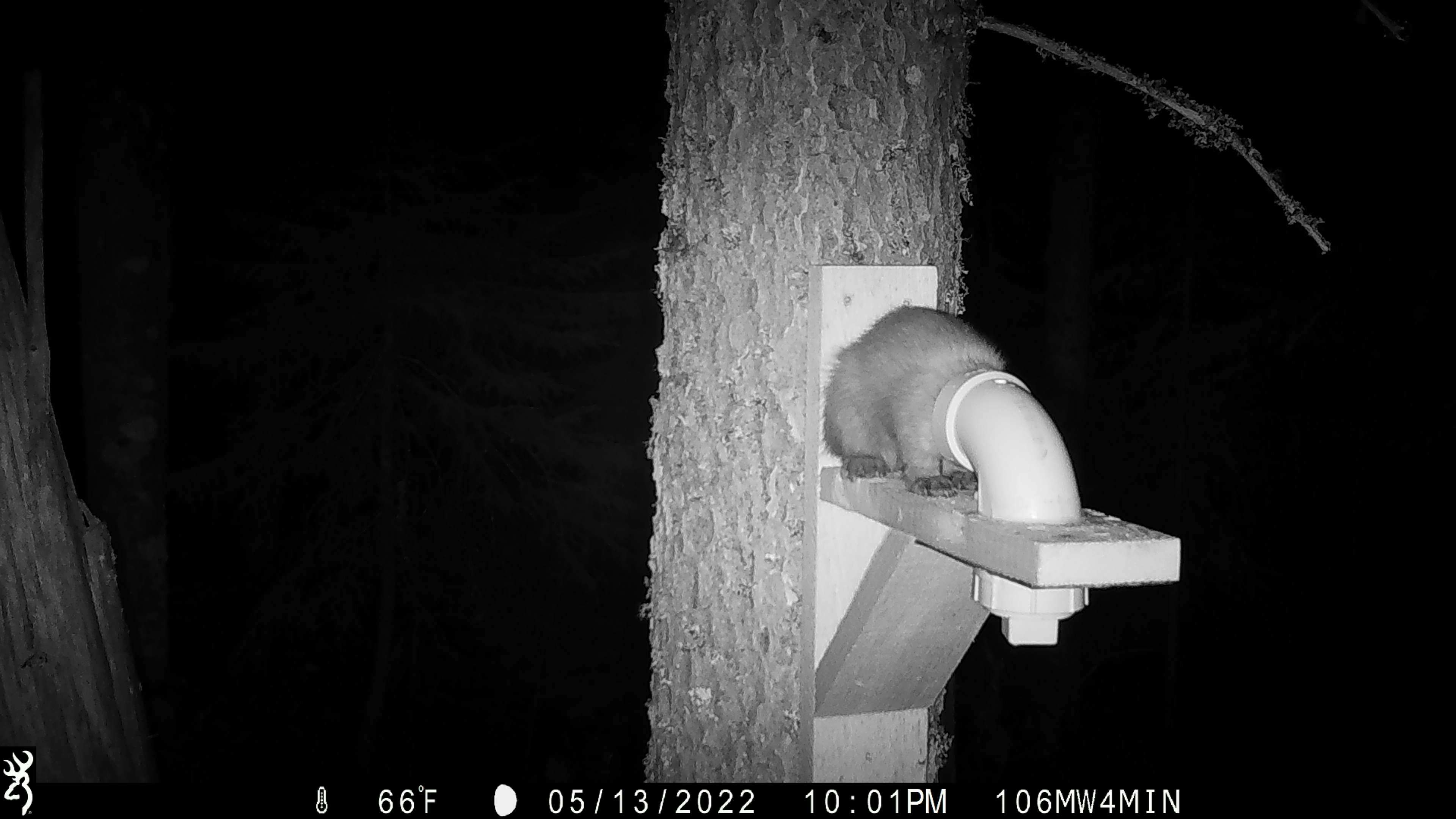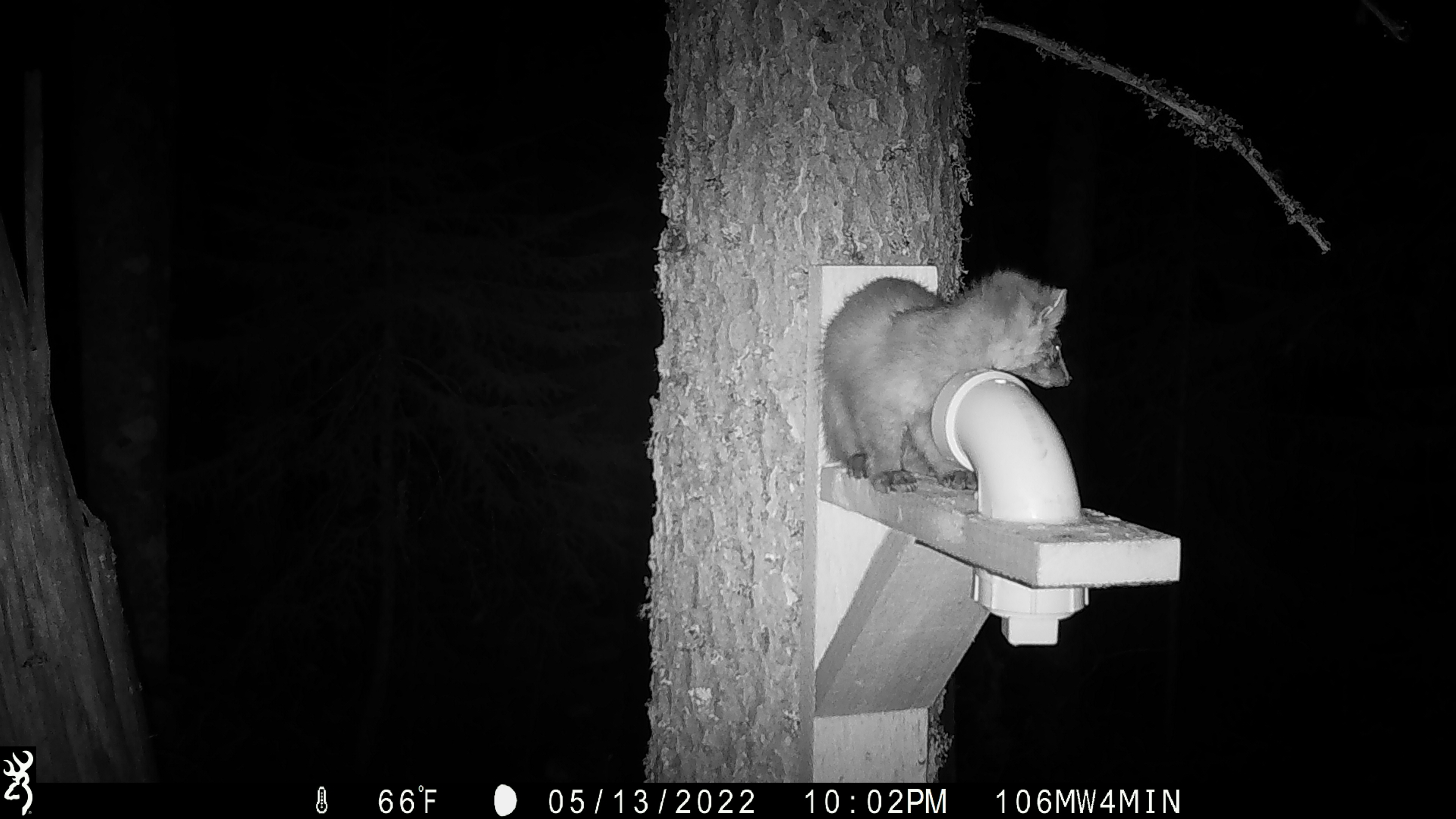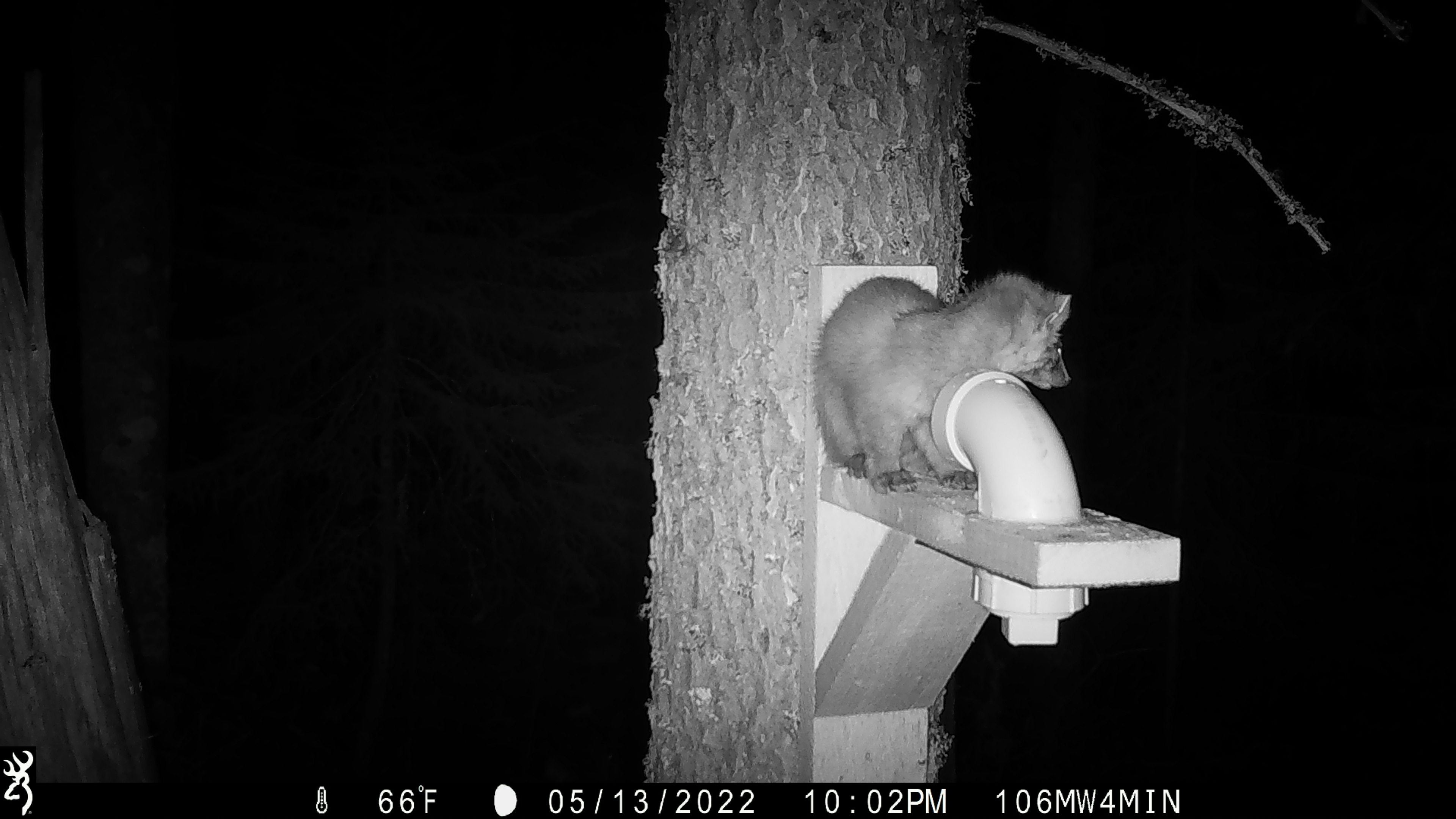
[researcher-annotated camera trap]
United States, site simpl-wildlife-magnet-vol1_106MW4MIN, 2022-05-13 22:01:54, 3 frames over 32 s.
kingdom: Animalia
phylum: Chordata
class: Mammalia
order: Carnivora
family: Mustelidae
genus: Martes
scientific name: Martes americana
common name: american marten